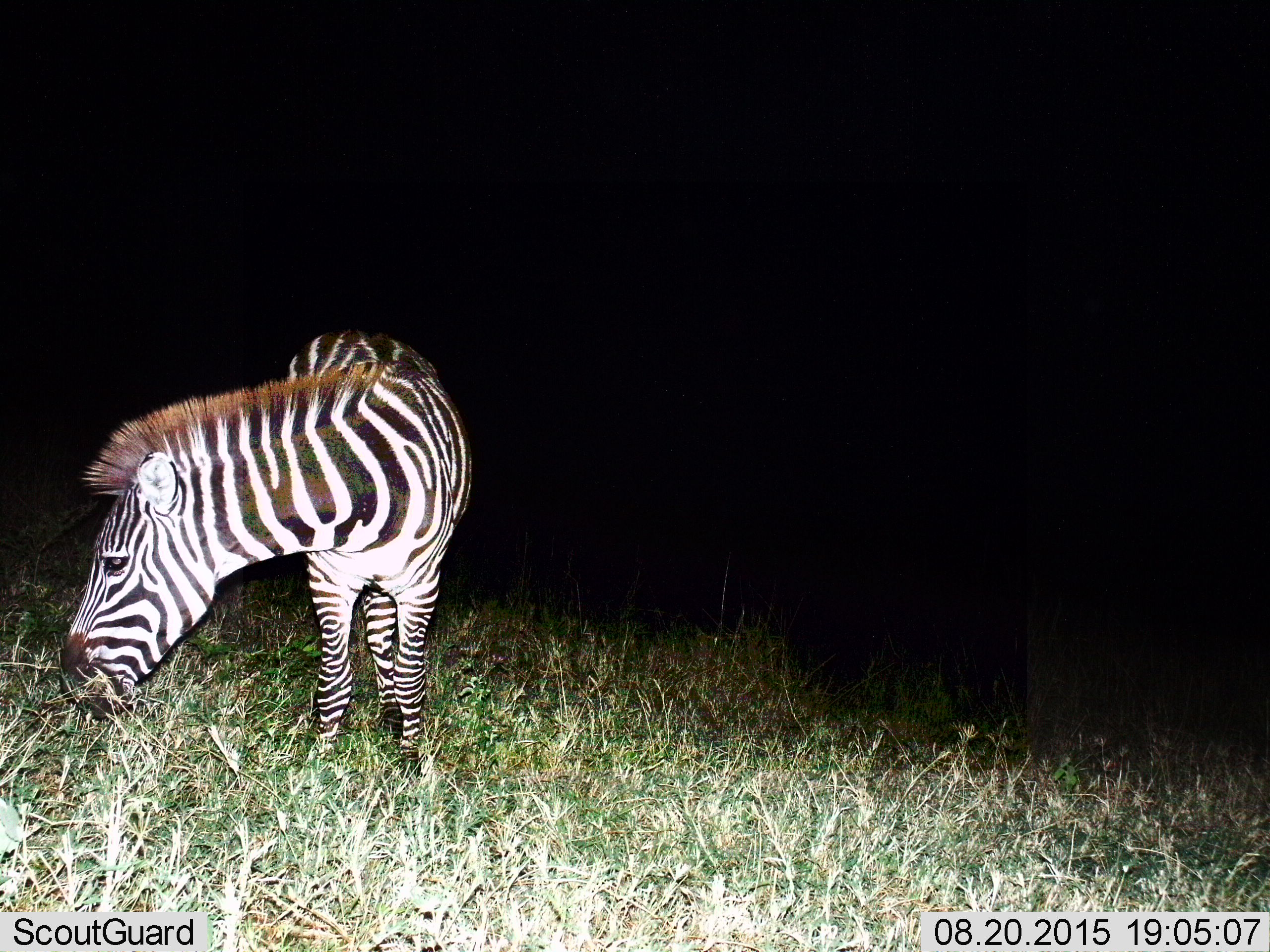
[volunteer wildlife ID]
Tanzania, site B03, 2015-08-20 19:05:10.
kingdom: Animalia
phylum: Chordata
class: Mammalia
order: Perissodactyla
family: Equidae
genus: Equus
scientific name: Equus quagga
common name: plains zebra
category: zebra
Zebra (plains zebra) (Equus quagga), count 1. Behavior (volunteer vote fractions): standing 32%, resting 0%, moving 0%, interacting 0%. Young present (vote fraction): 0%. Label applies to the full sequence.